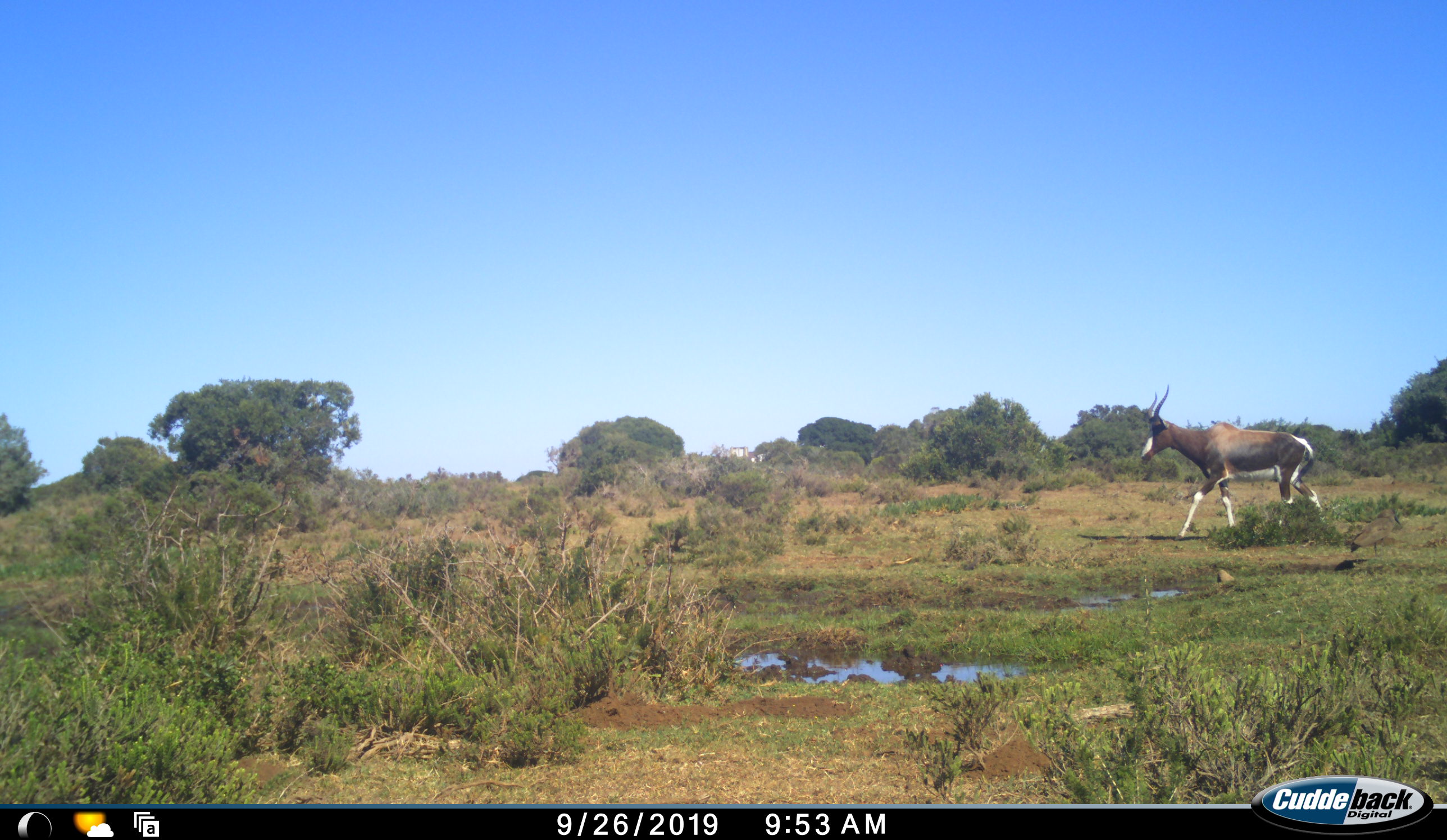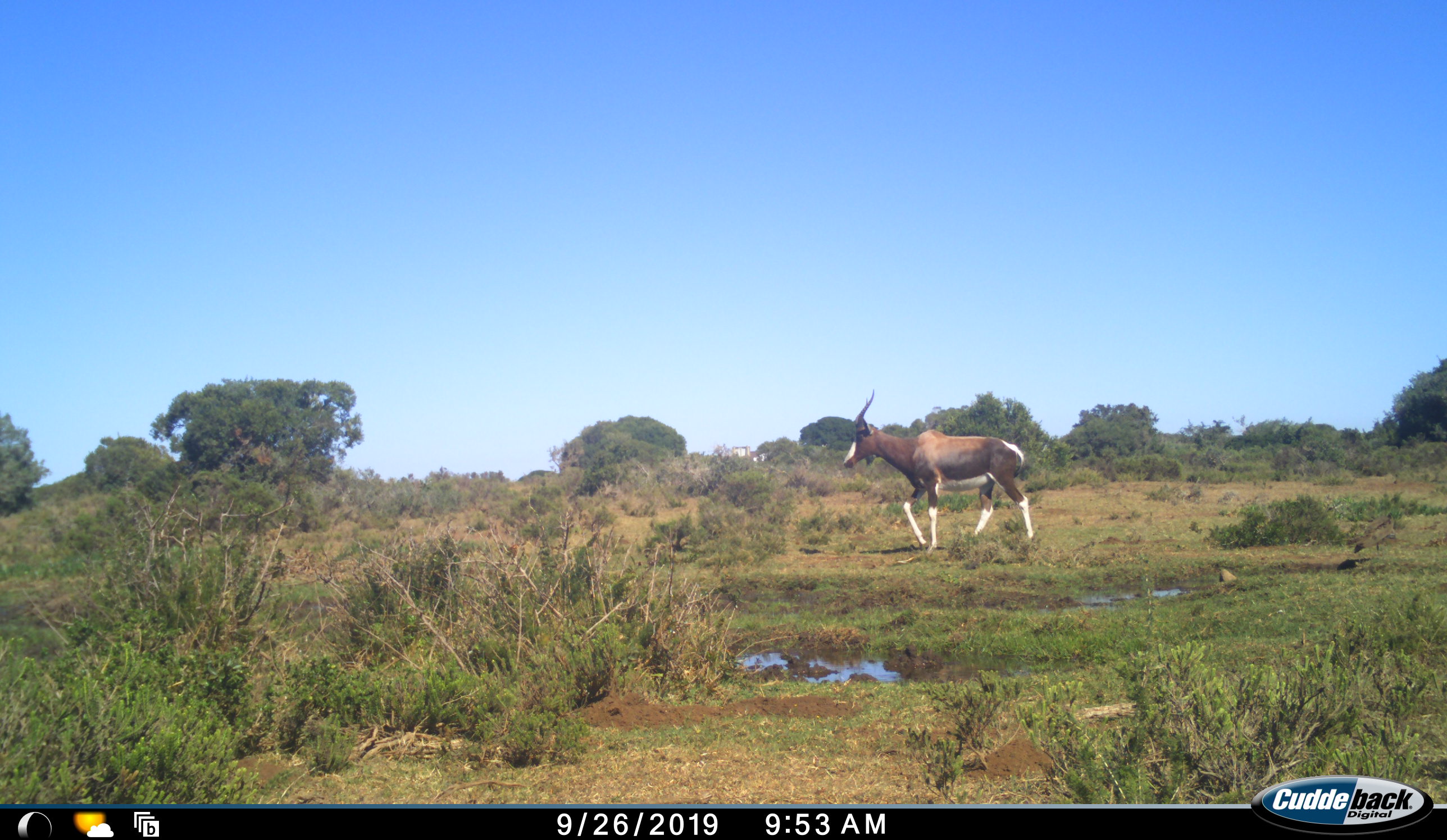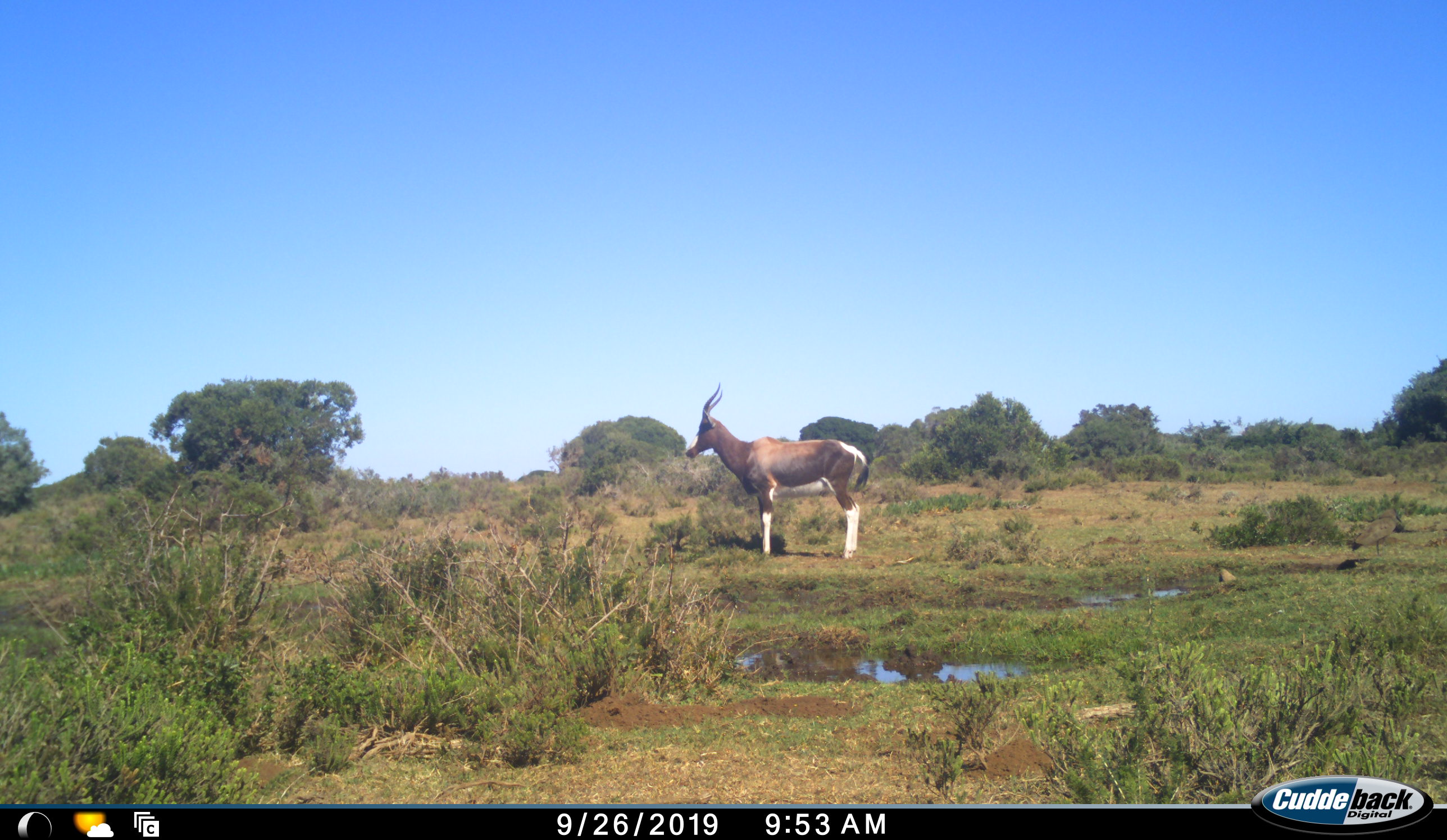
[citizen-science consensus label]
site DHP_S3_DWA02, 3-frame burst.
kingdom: Animalia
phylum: Chordata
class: Mammalia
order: Artiodactyla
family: Bovidae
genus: Damaliscus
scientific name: Damaliscus pygargus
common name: bontebok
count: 1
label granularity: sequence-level